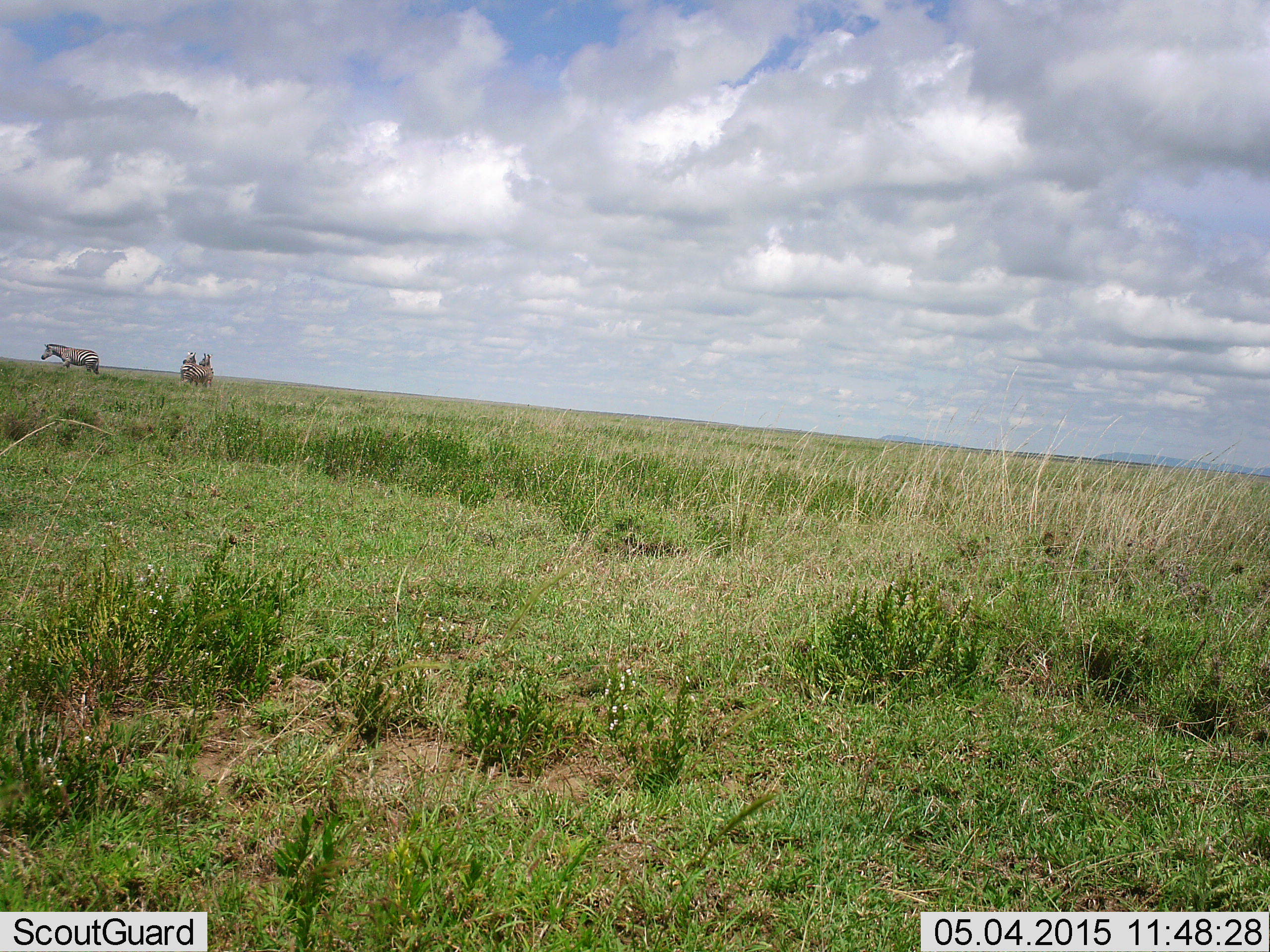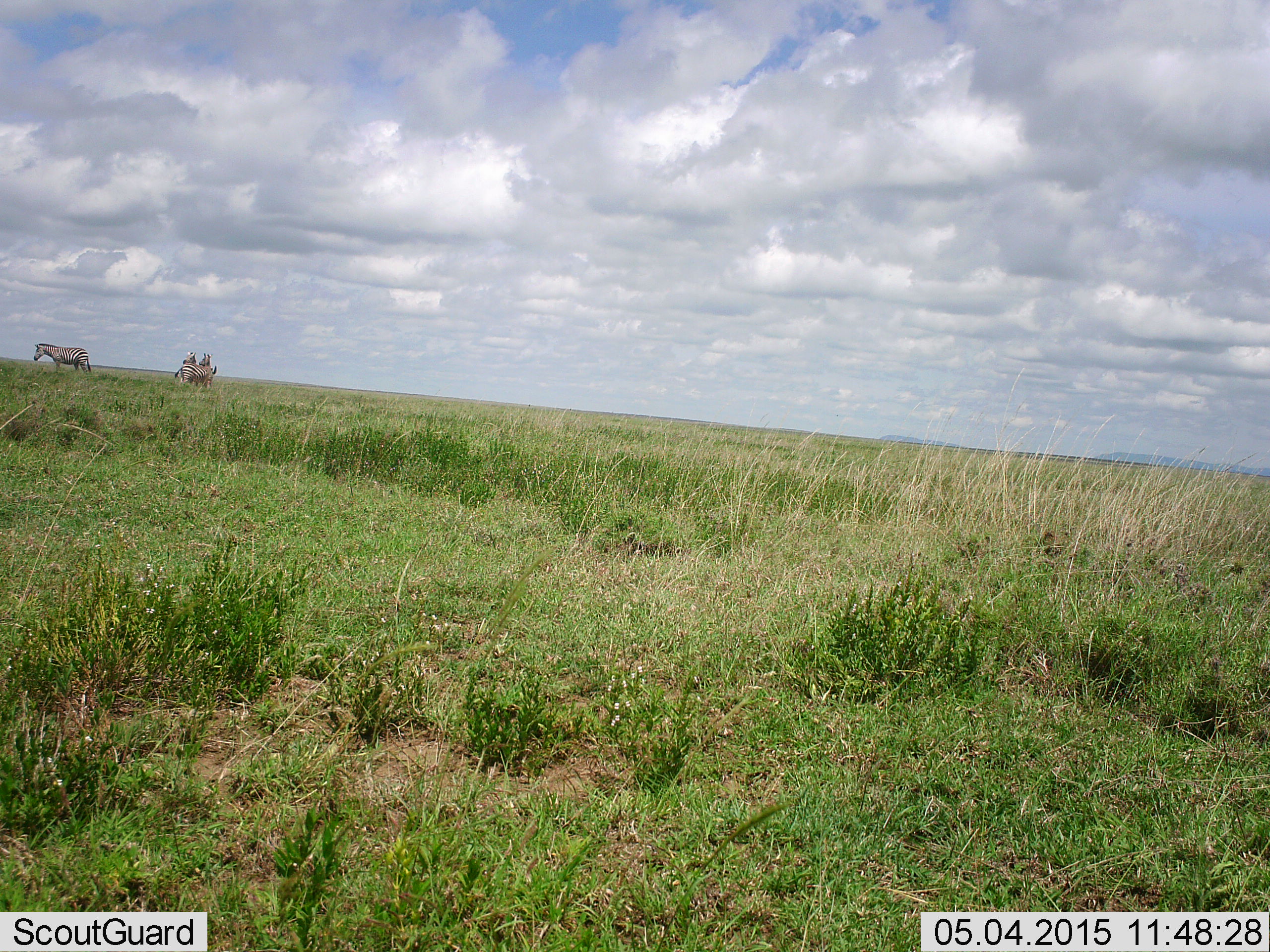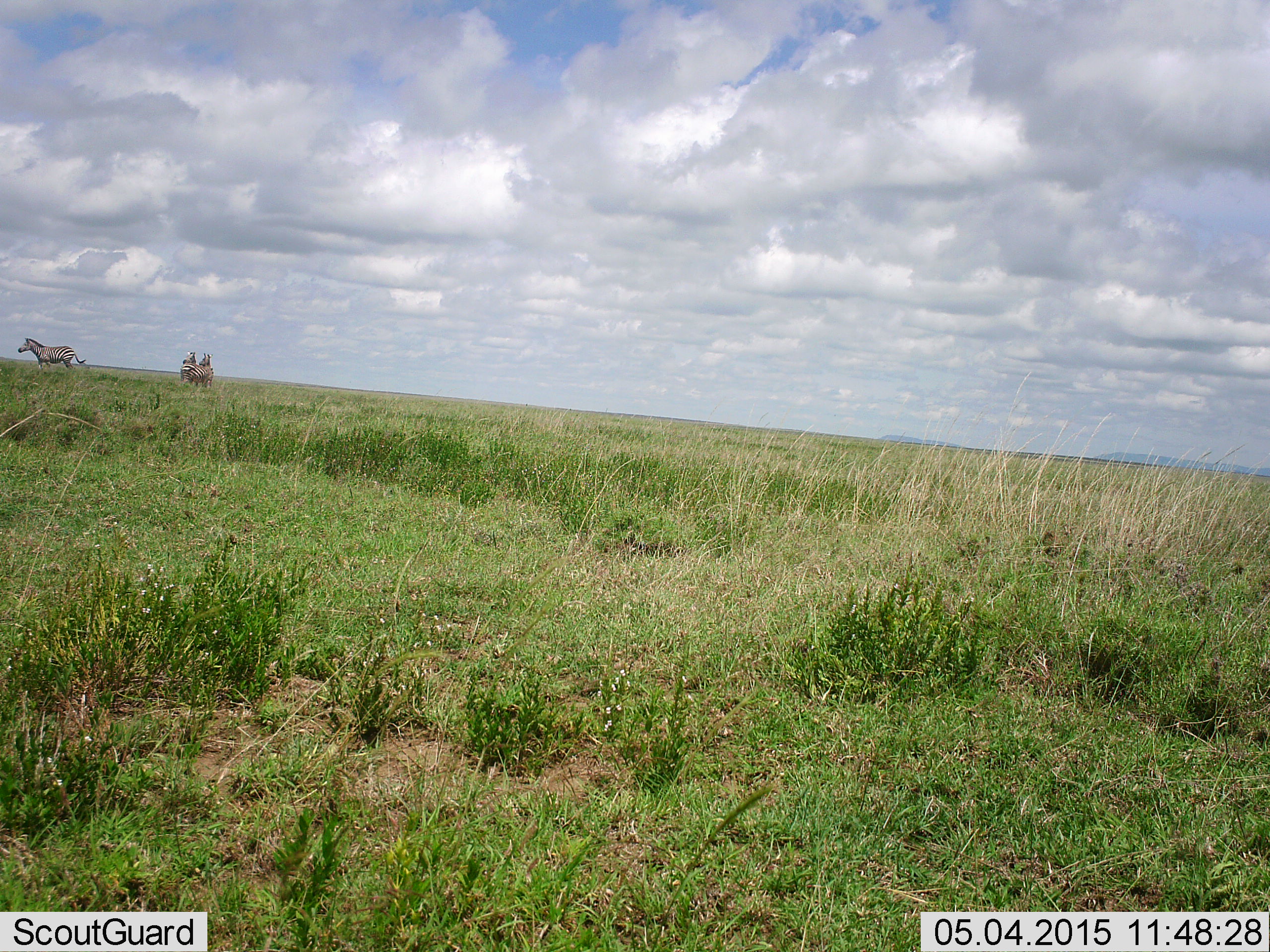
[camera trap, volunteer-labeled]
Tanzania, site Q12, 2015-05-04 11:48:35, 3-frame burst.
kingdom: Animalia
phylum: Chordata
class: Mammalia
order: Perissodactyla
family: Equidae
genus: Equus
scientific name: Equus quagga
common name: plains zebra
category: zebra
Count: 3.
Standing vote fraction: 100%.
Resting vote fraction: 10%.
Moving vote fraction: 70%.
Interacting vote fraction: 0%.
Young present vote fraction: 0%.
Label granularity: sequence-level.